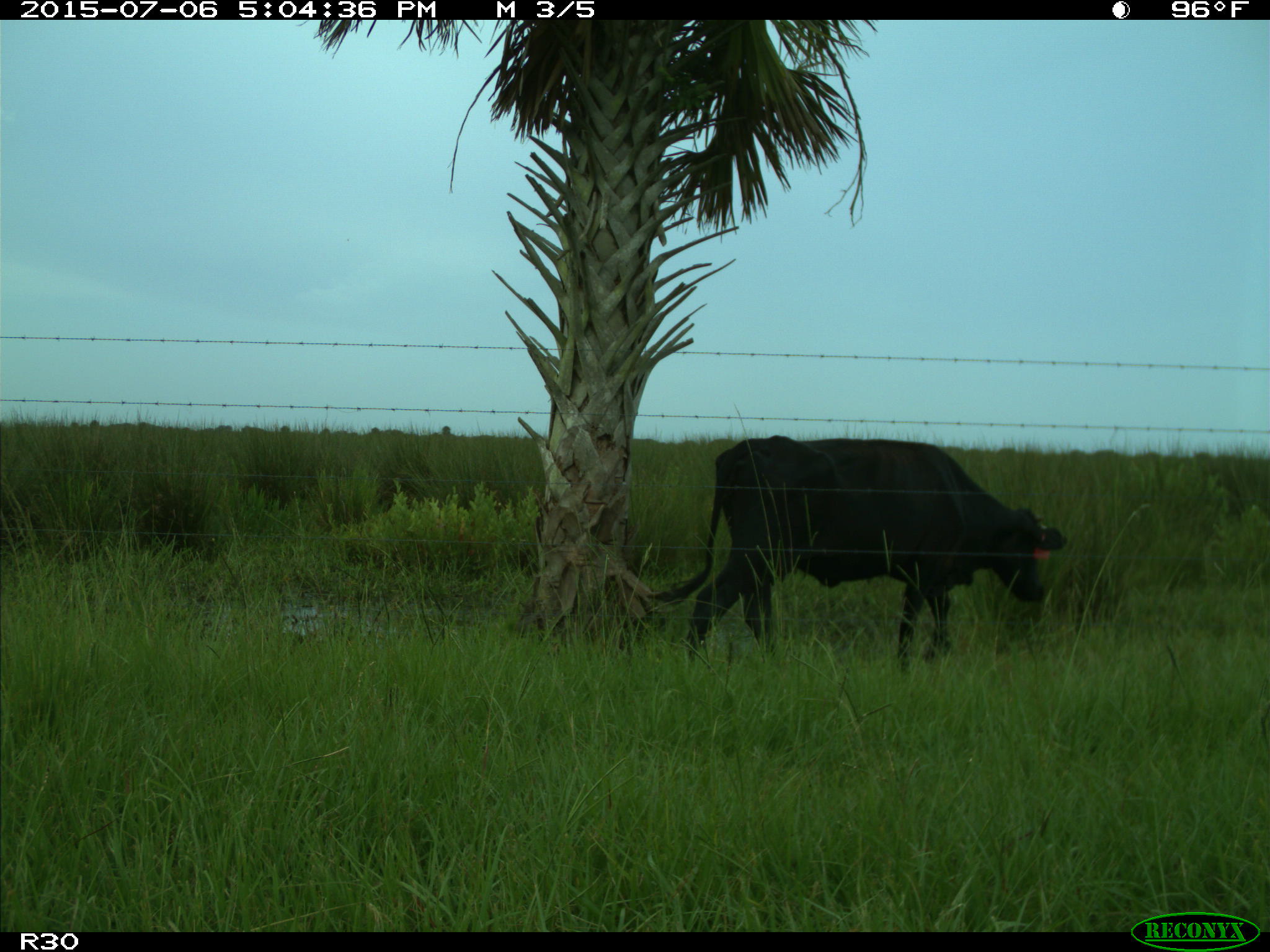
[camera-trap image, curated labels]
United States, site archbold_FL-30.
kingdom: Animalia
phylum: Chordata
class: Mammalia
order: Artiodactyla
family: Bovidae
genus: Bos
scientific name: Bos taurus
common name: domestic cow